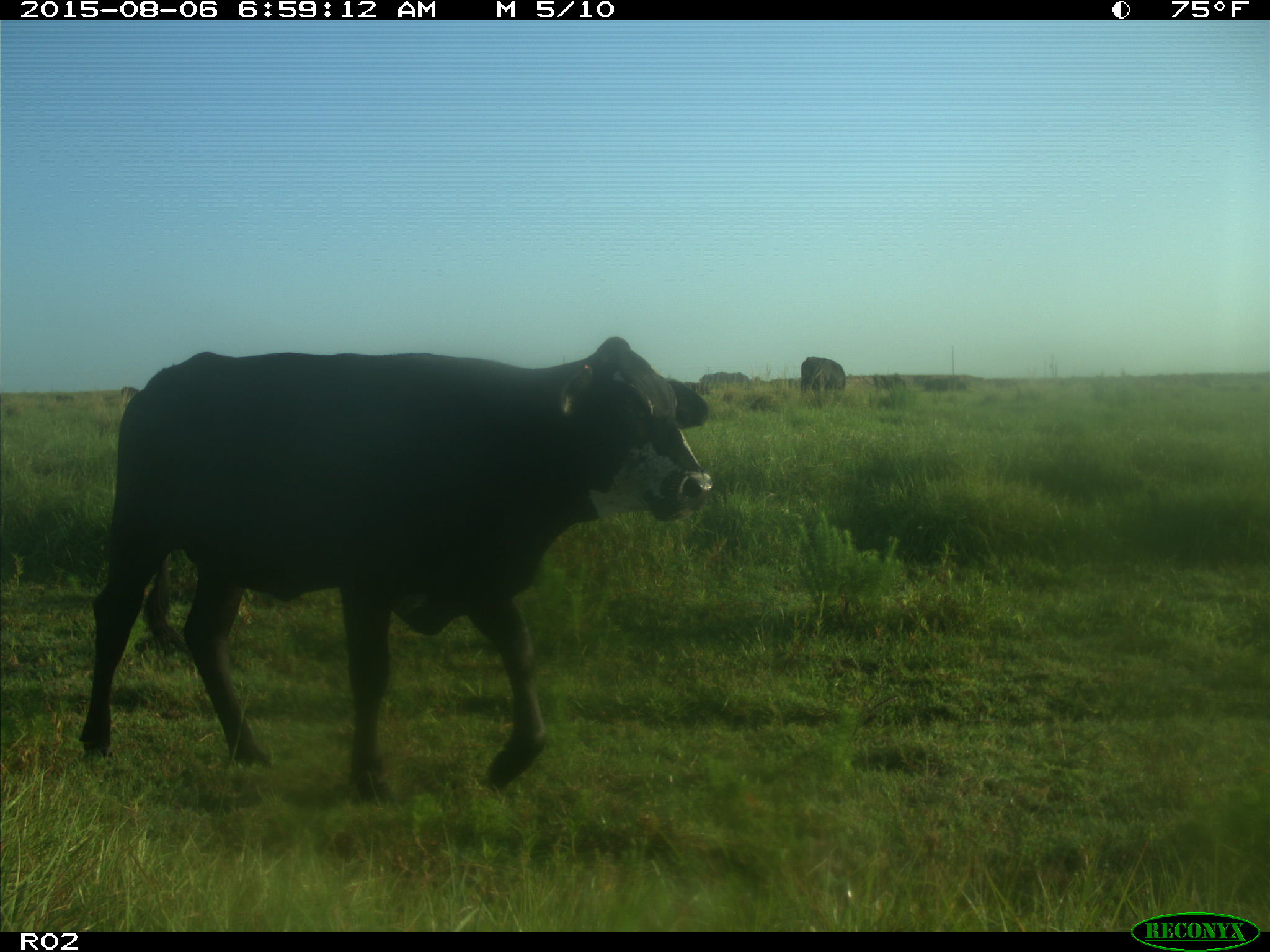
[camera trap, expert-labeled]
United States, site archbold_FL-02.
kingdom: Animalia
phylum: Chordata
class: Mammalia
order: Artiodactyla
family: Bovidae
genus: Bos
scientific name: Bos taurus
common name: domestic cow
Bos taurus (domestic cow).